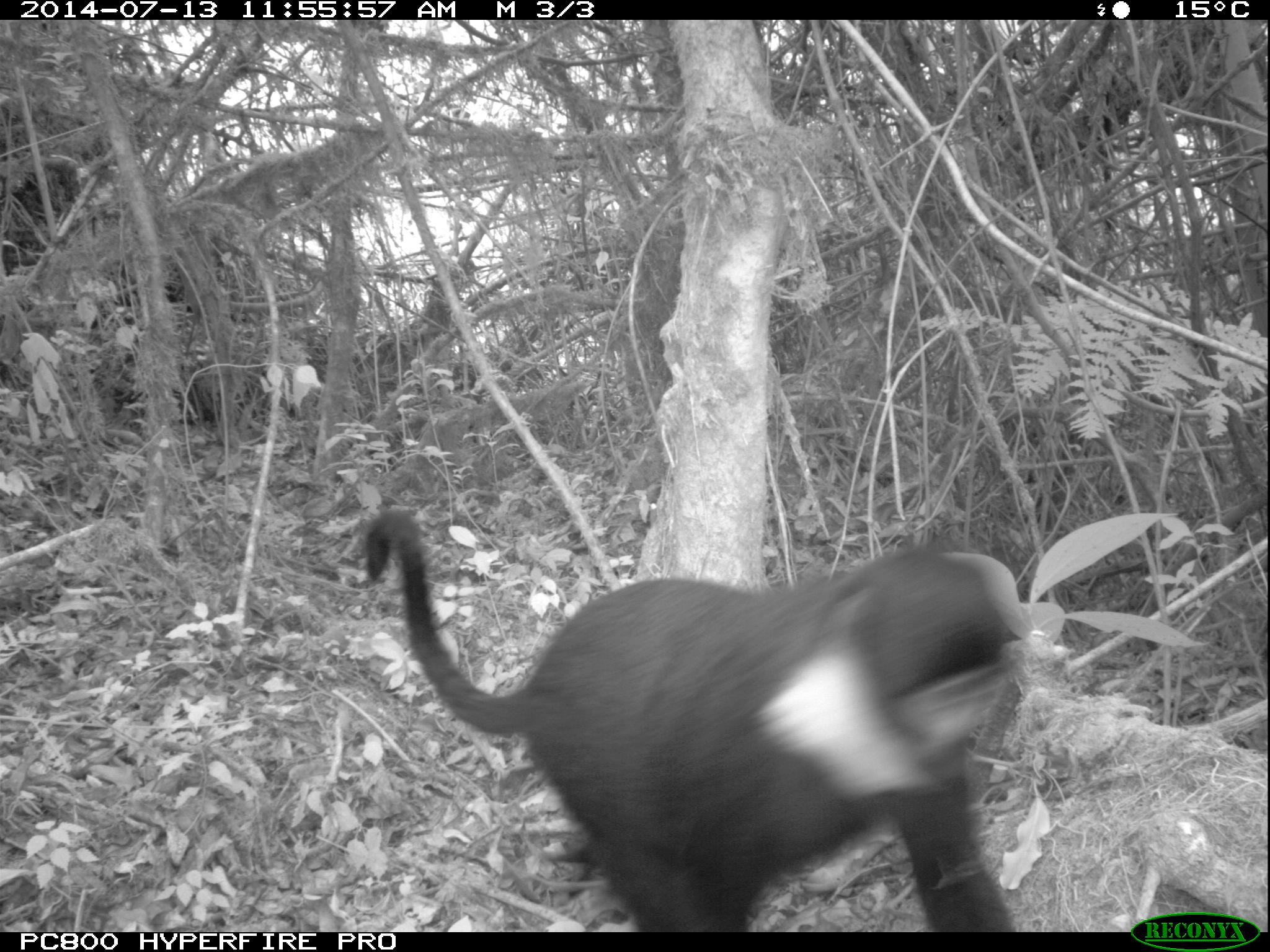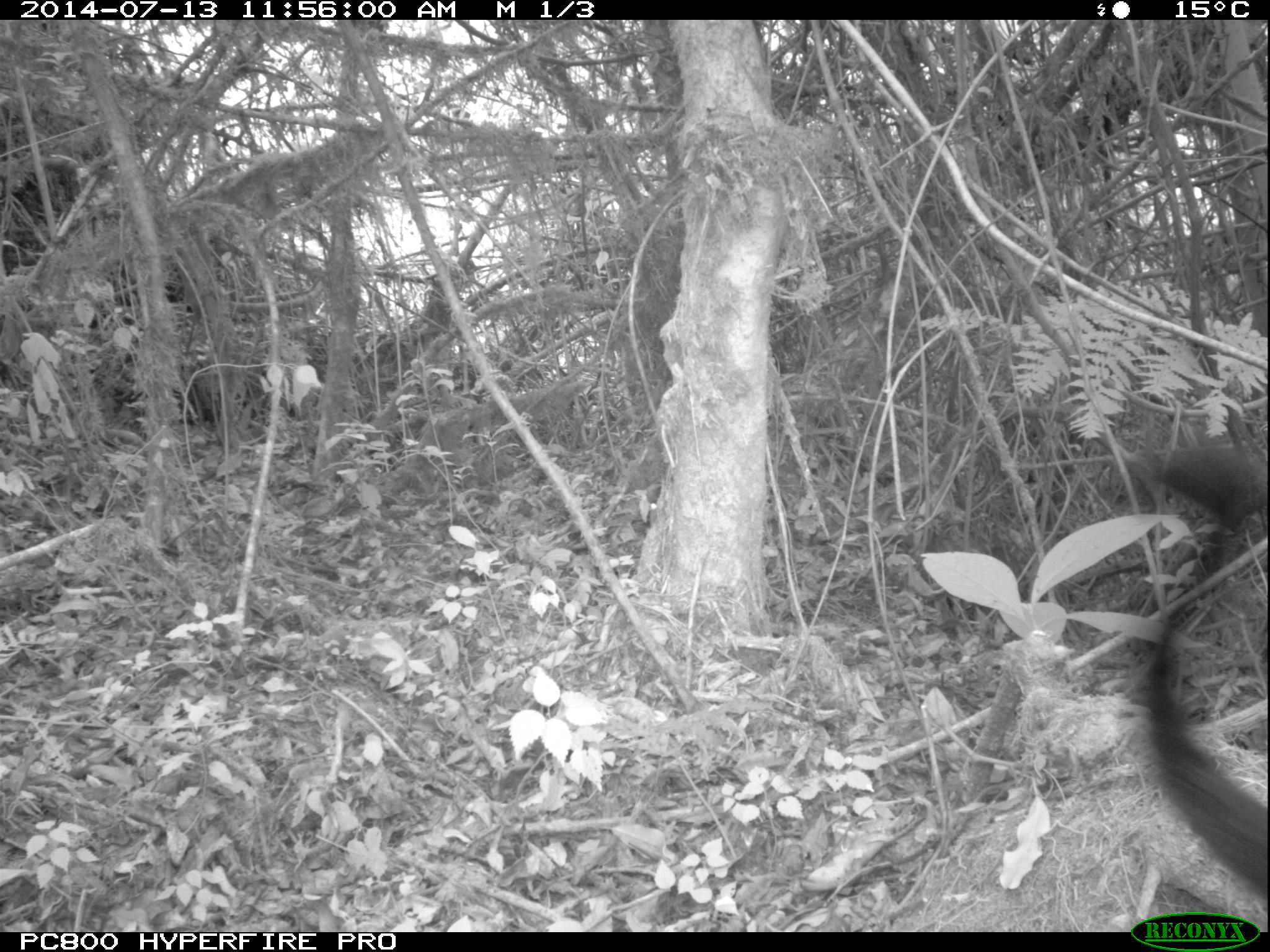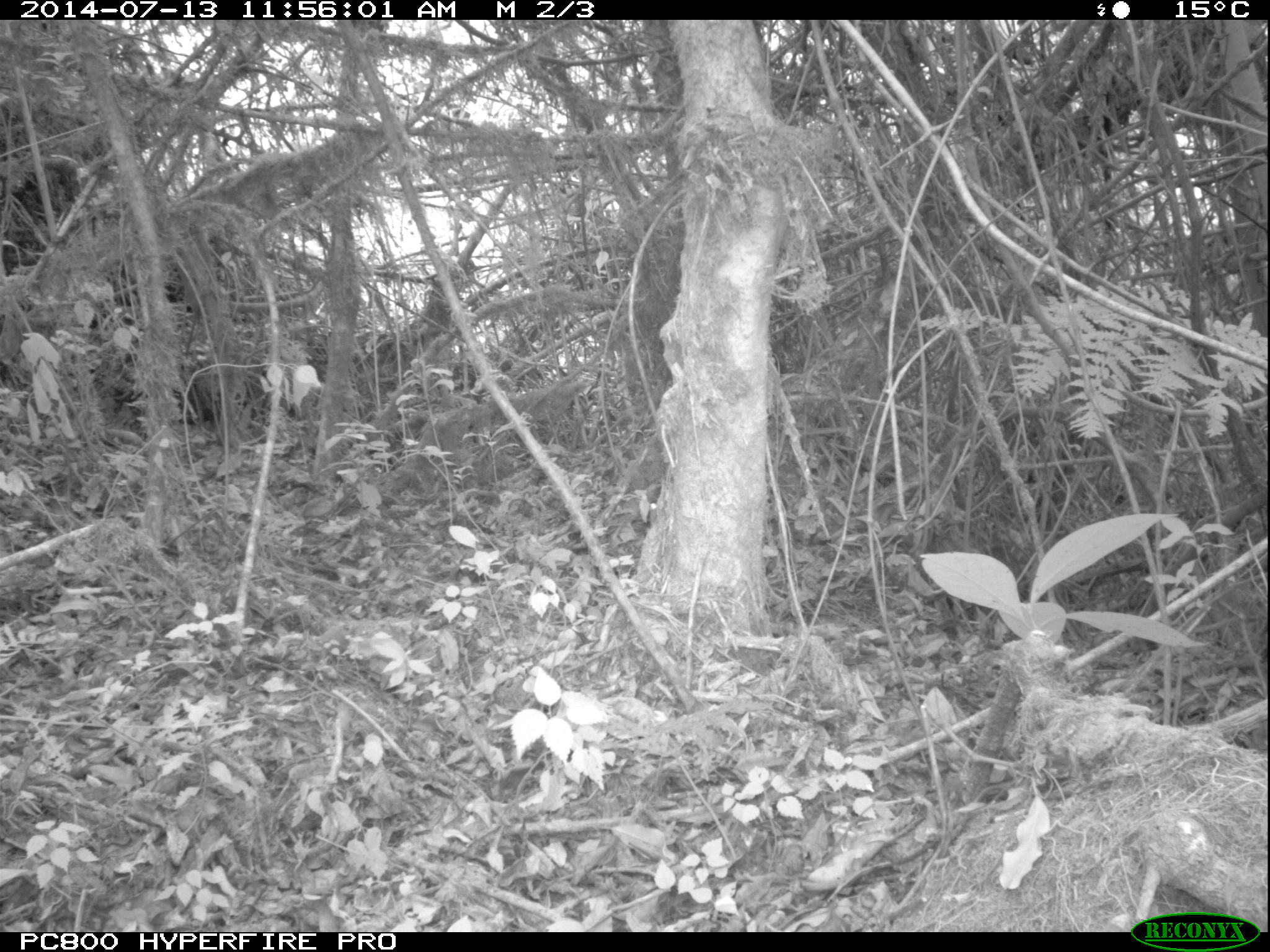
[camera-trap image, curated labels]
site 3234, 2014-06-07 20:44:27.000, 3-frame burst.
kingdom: Animalia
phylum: Chordata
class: Mammalia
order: Primates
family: Cercopithecidae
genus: Allochrocebus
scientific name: Allochrocebus lhoesti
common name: l'hoest's monkey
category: cercopithecus lhoesti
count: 1